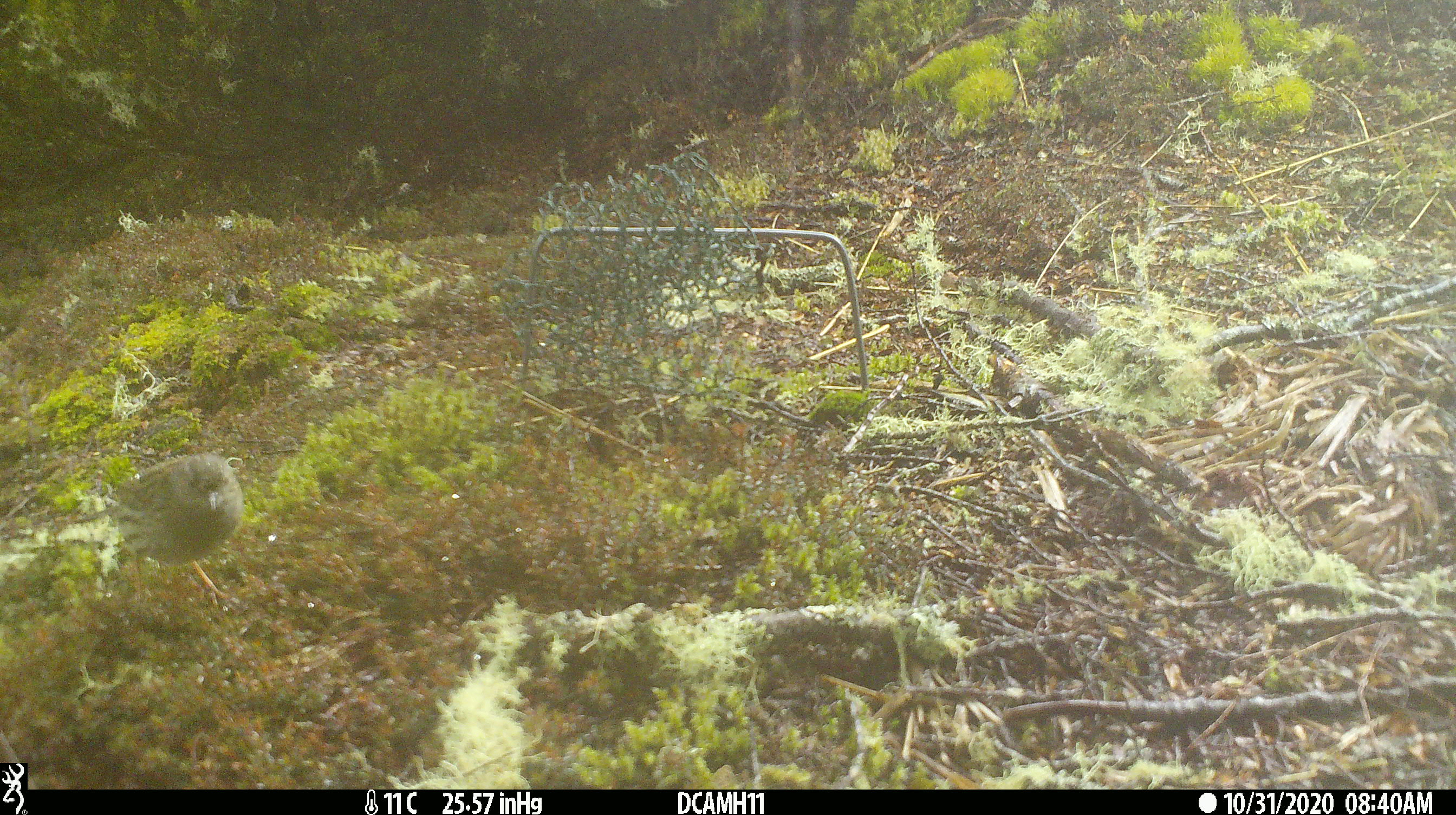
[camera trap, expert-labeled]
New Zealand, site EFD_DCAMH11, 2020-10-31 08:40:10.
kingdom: Animalia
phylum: Chordata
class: Aves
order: Passeriformes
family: Prunellidae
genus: Prunella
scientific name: Prunella modularis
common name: dunnock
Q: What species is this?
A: Dunnock (Prunella modularis).